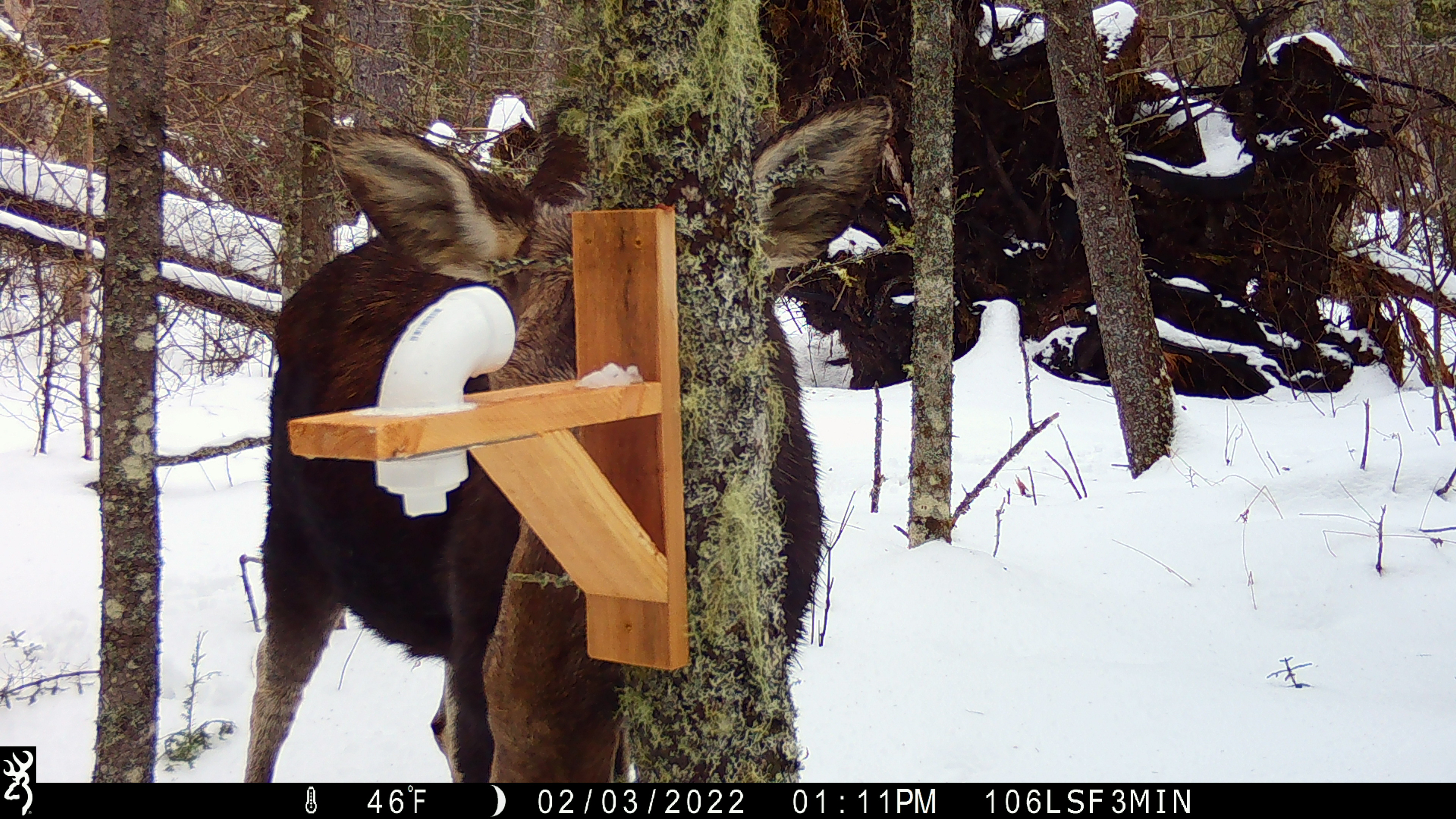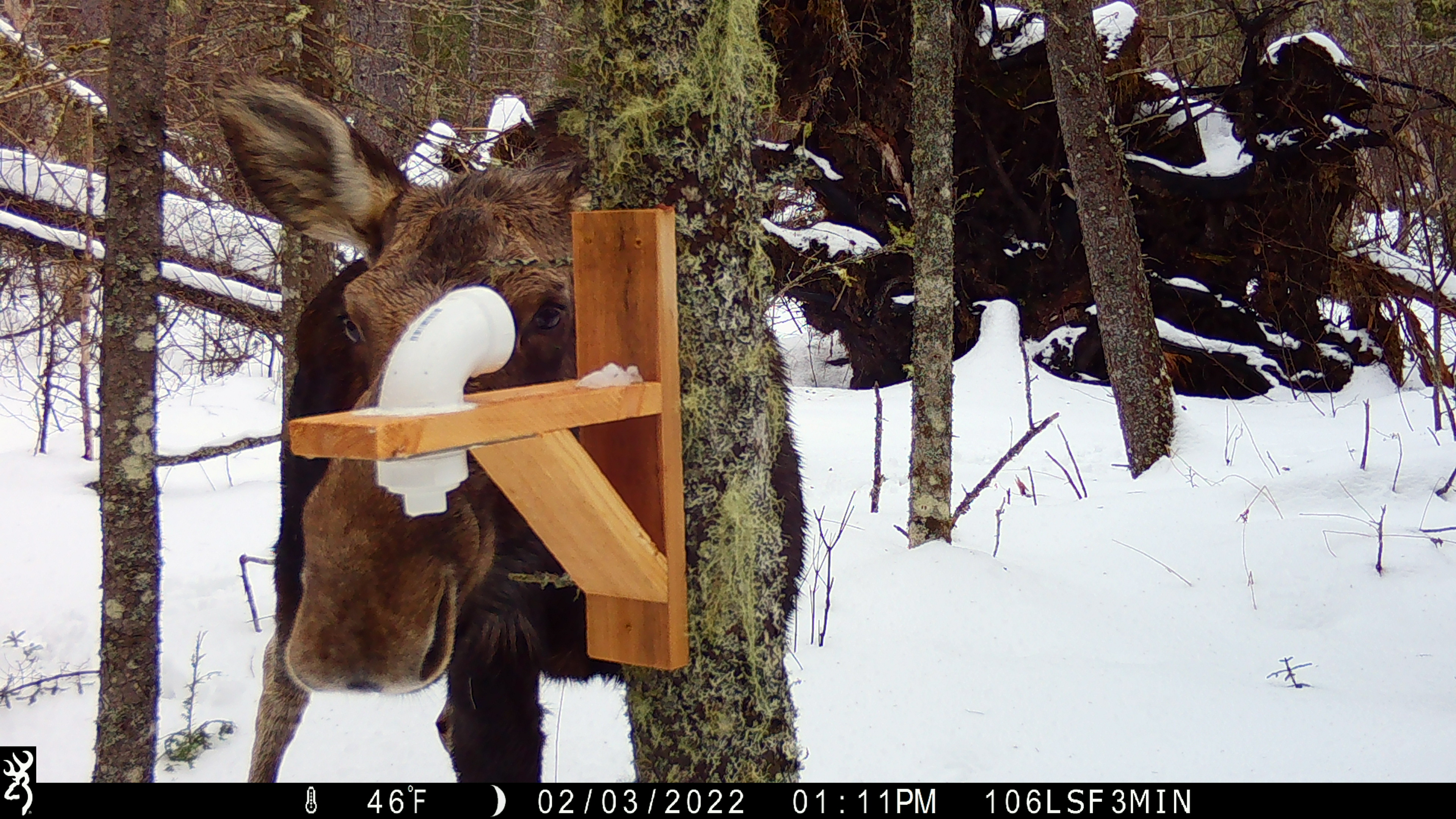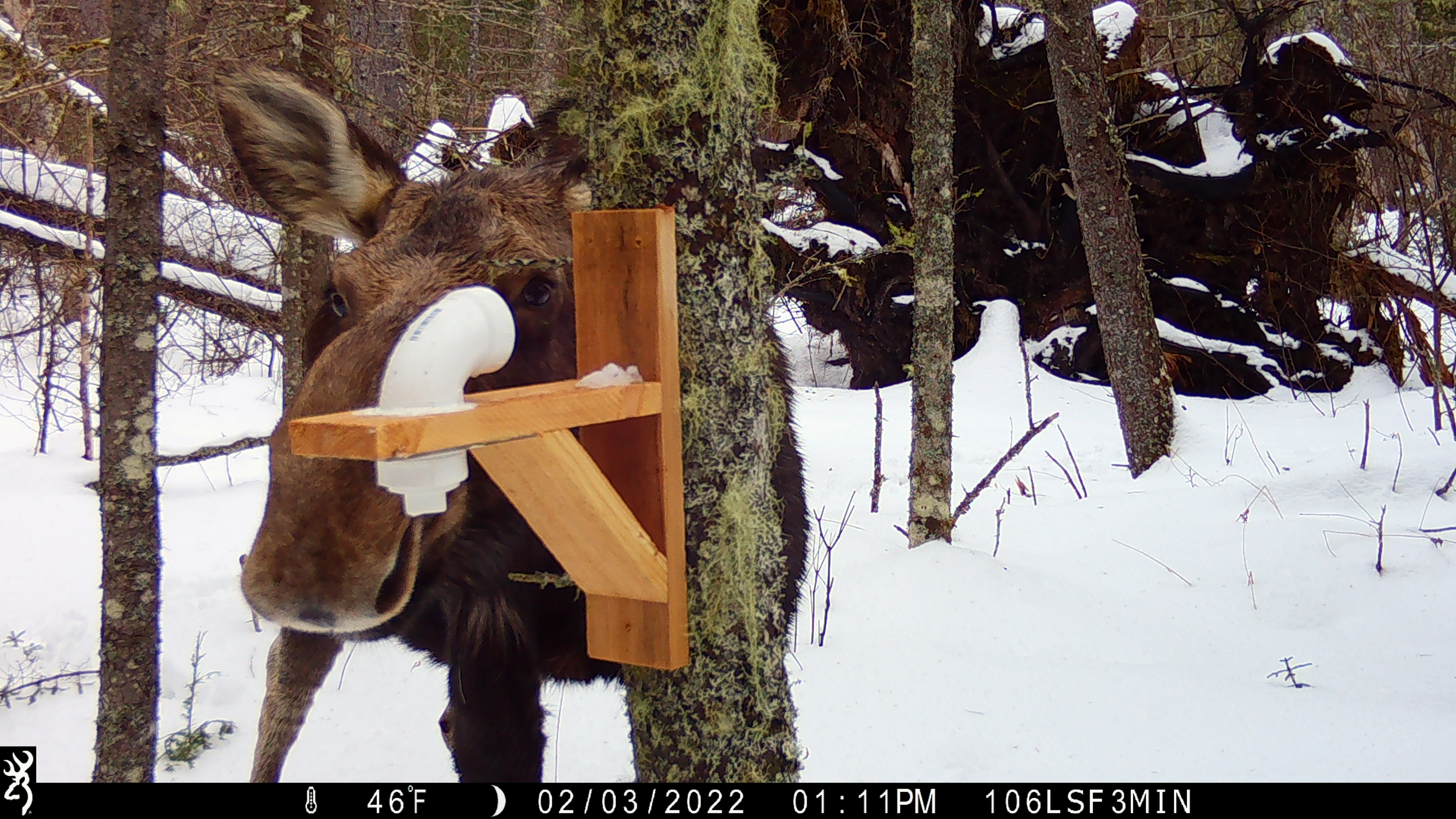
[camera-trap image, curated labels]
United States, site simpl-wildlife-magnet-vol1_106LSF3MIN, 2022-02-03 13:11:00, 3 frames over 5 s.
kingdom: Animalia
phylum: Chordata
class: Mammalia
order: Artiodactyla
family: Cervidae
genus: Alces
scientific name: Alces alces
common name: moose